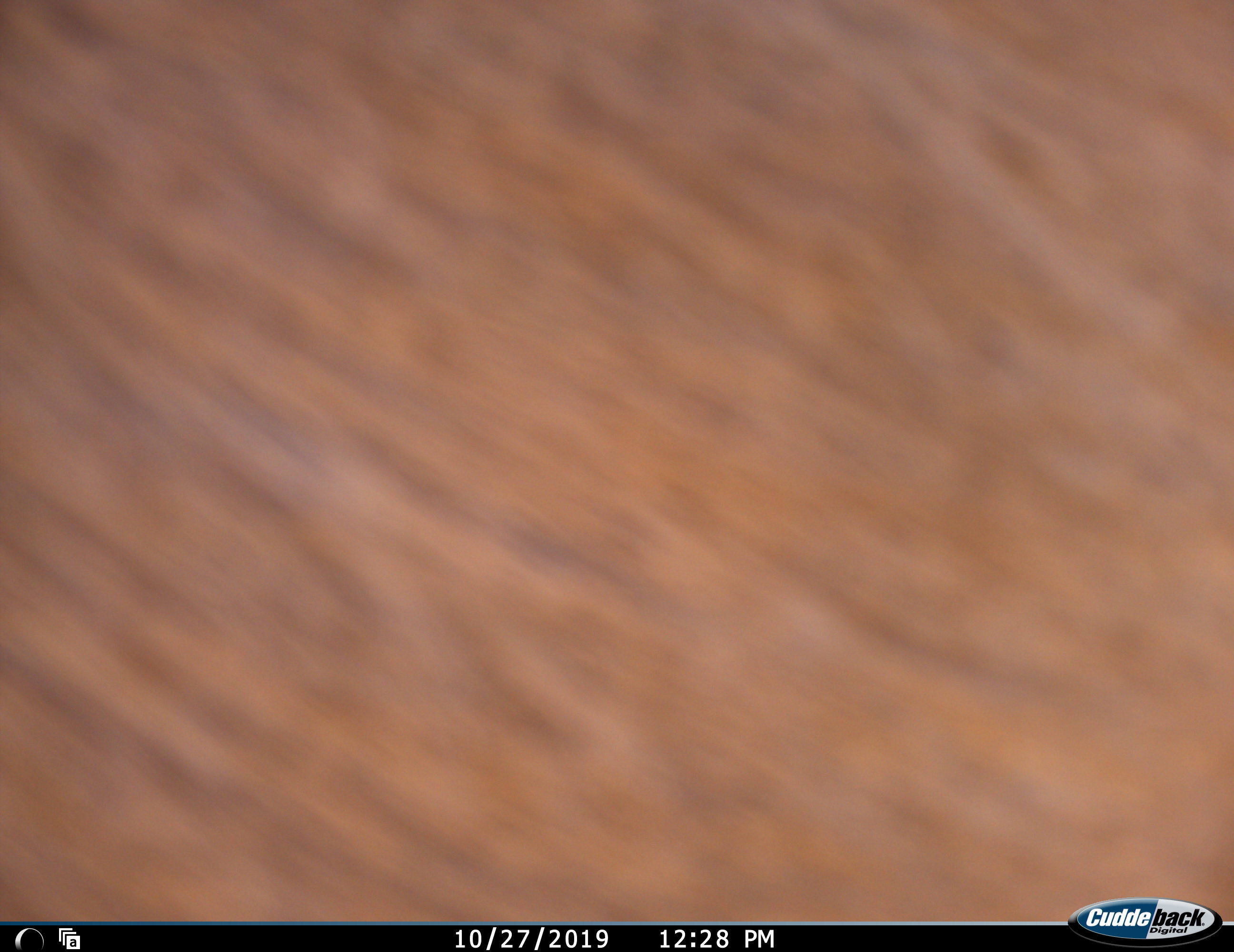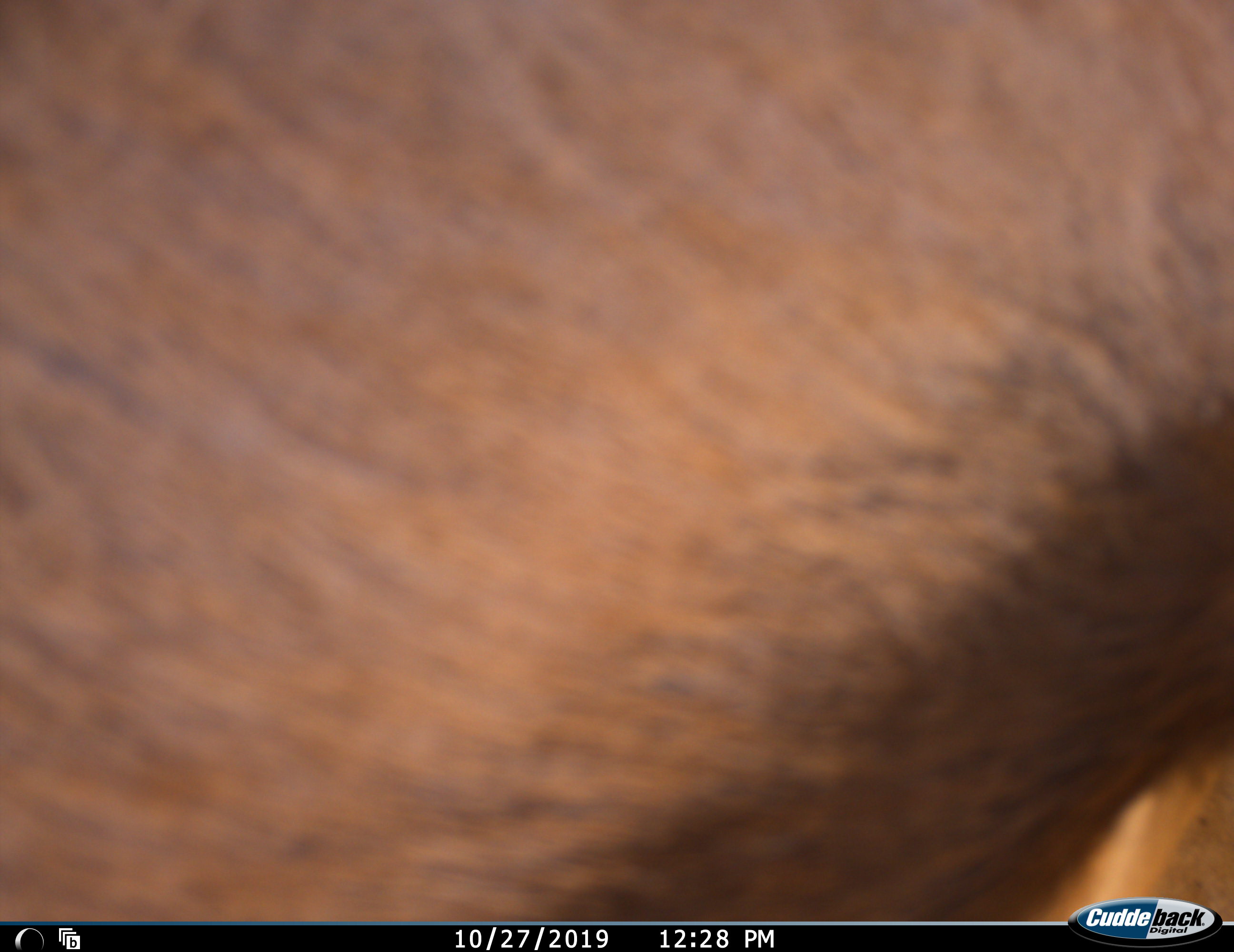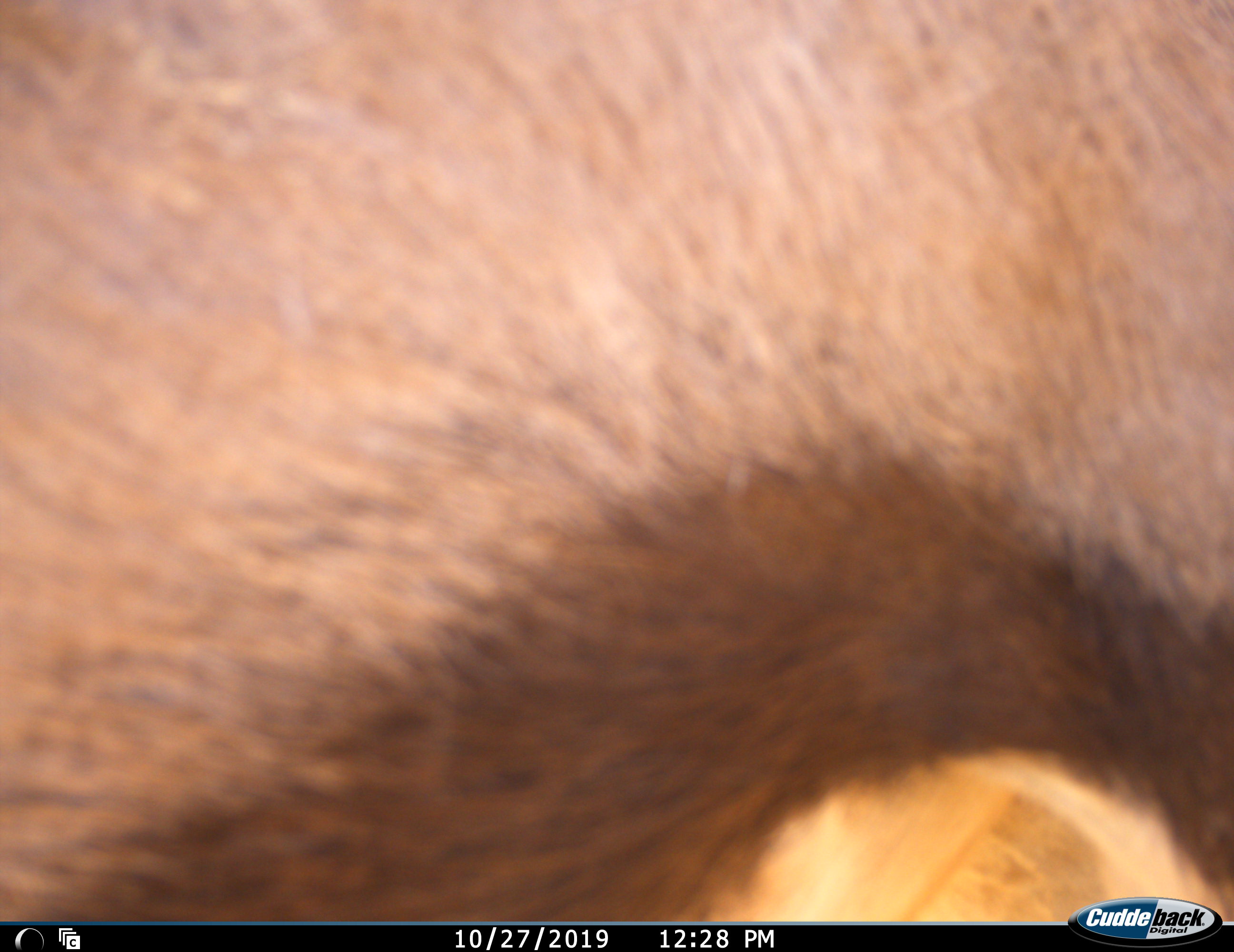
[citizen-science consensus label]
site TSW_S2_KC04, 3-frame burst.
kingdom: Animalia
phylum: Chordata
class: Mammalia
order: Artiodactyla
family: Bovidae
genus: Alcelaphus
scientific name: Alcelaphus buselaphus caama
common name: red hartebeest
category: hartebeestred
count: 1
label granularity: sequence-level